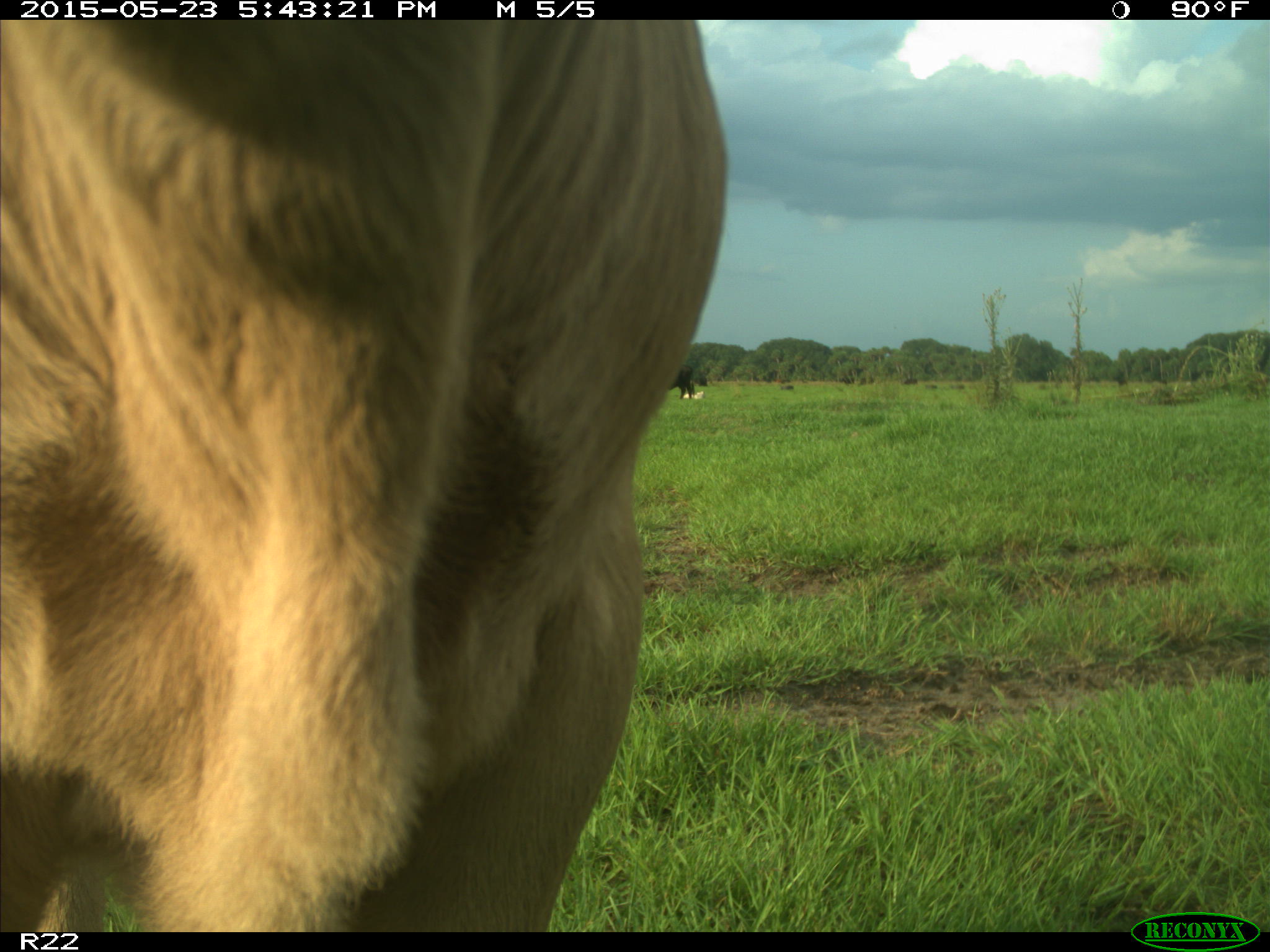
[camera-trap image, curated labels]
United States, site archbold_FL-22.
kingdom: Animalia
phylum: Chordata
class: Mammalia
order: Artiodactyla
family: Bovidae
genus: Bos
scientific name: Bos taurus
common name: domestic cow